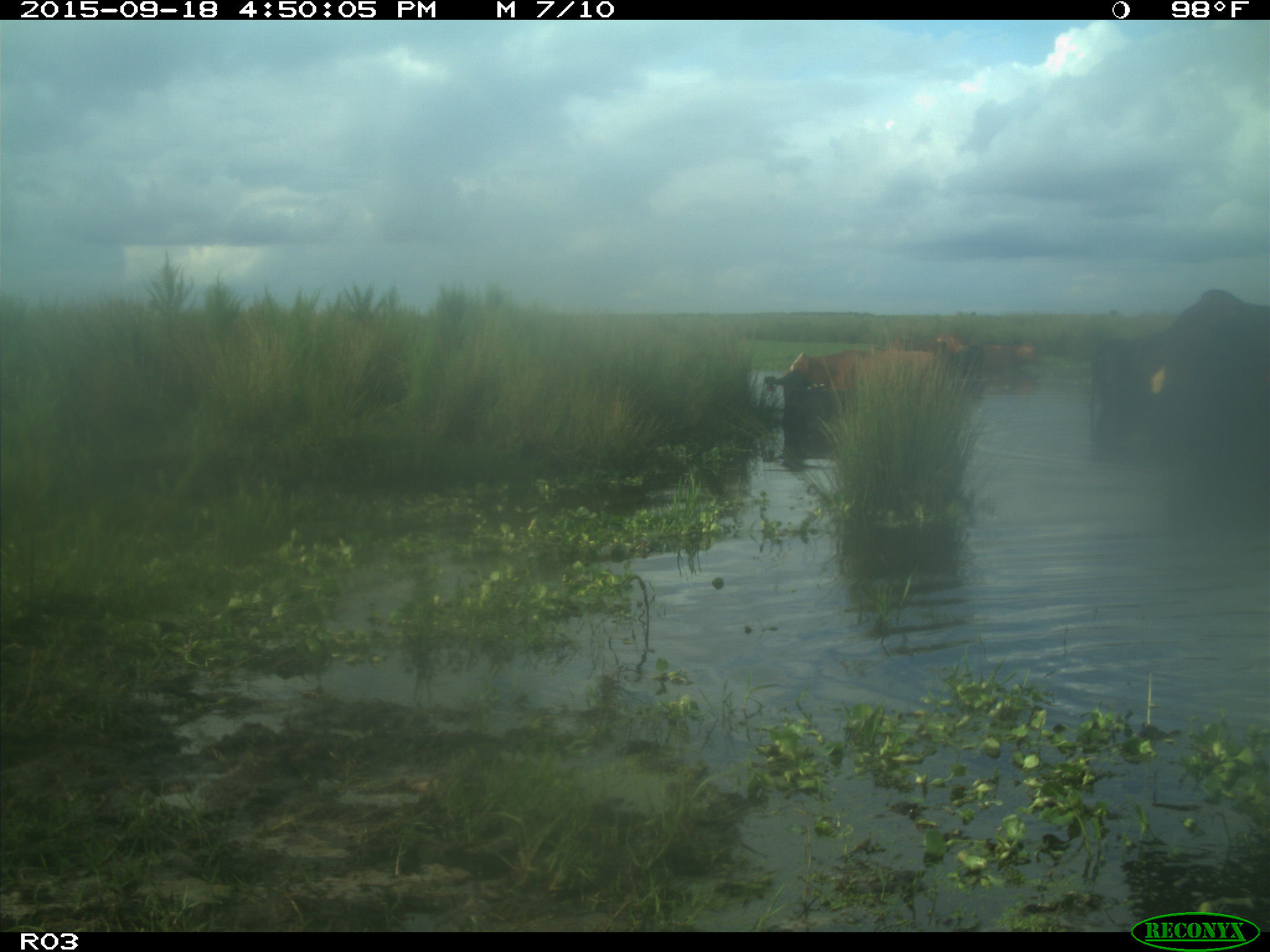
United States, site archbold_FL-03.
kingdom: Animalia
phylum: Chordata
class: Mammalia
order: Artiodactyla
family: Bovidae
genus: Bos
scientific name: Bos taurus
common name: domestic cow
Bos taurus (domestic cow).